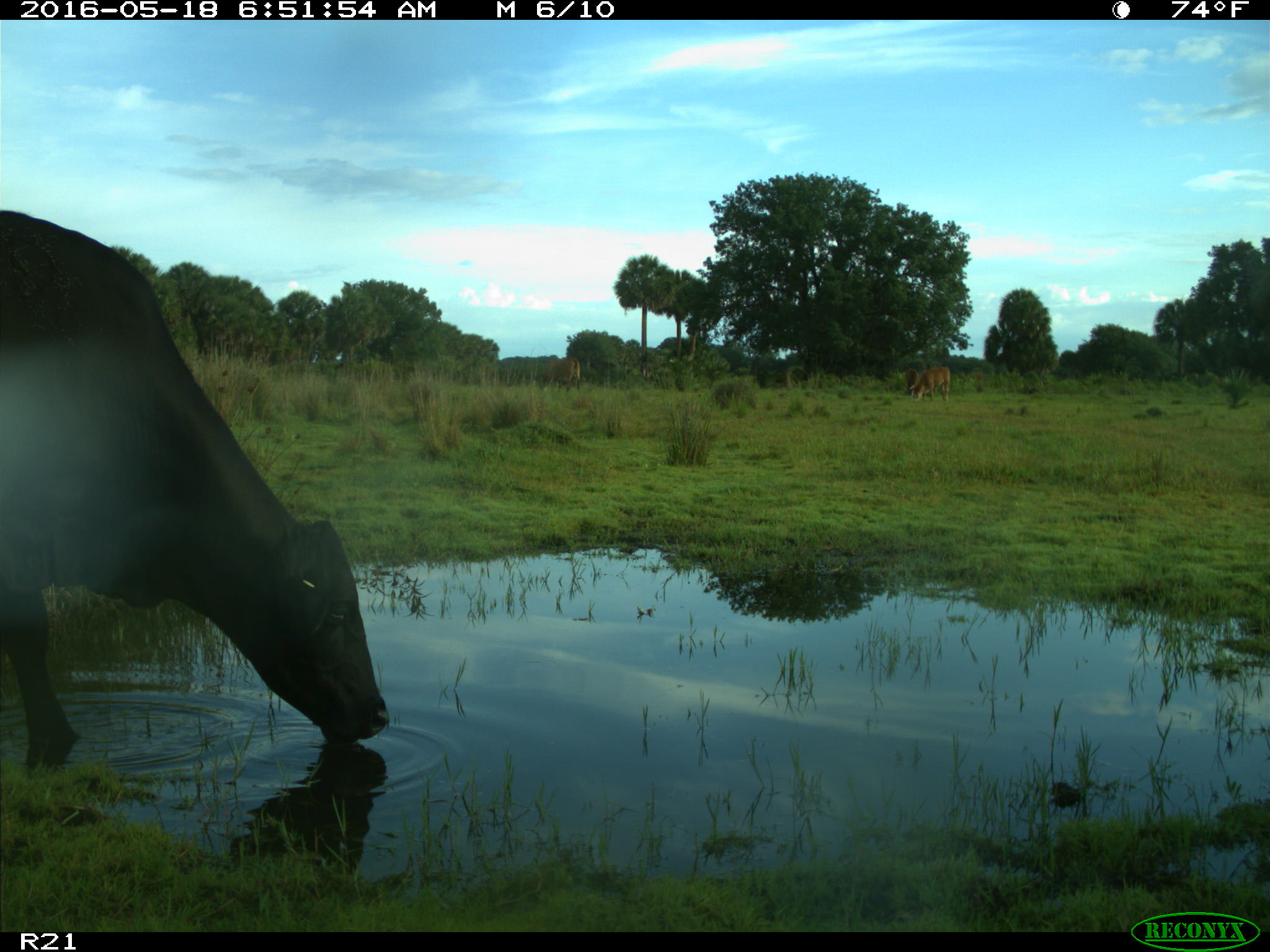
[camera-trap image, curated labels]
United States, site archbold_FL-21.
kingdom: Animalia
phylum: Chordata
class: Mammalia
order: Artiodactyla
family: Bovidae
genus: Bos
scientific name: Bos taurus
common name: domestic cow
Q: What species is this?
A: Bos taurus (domestic cow).